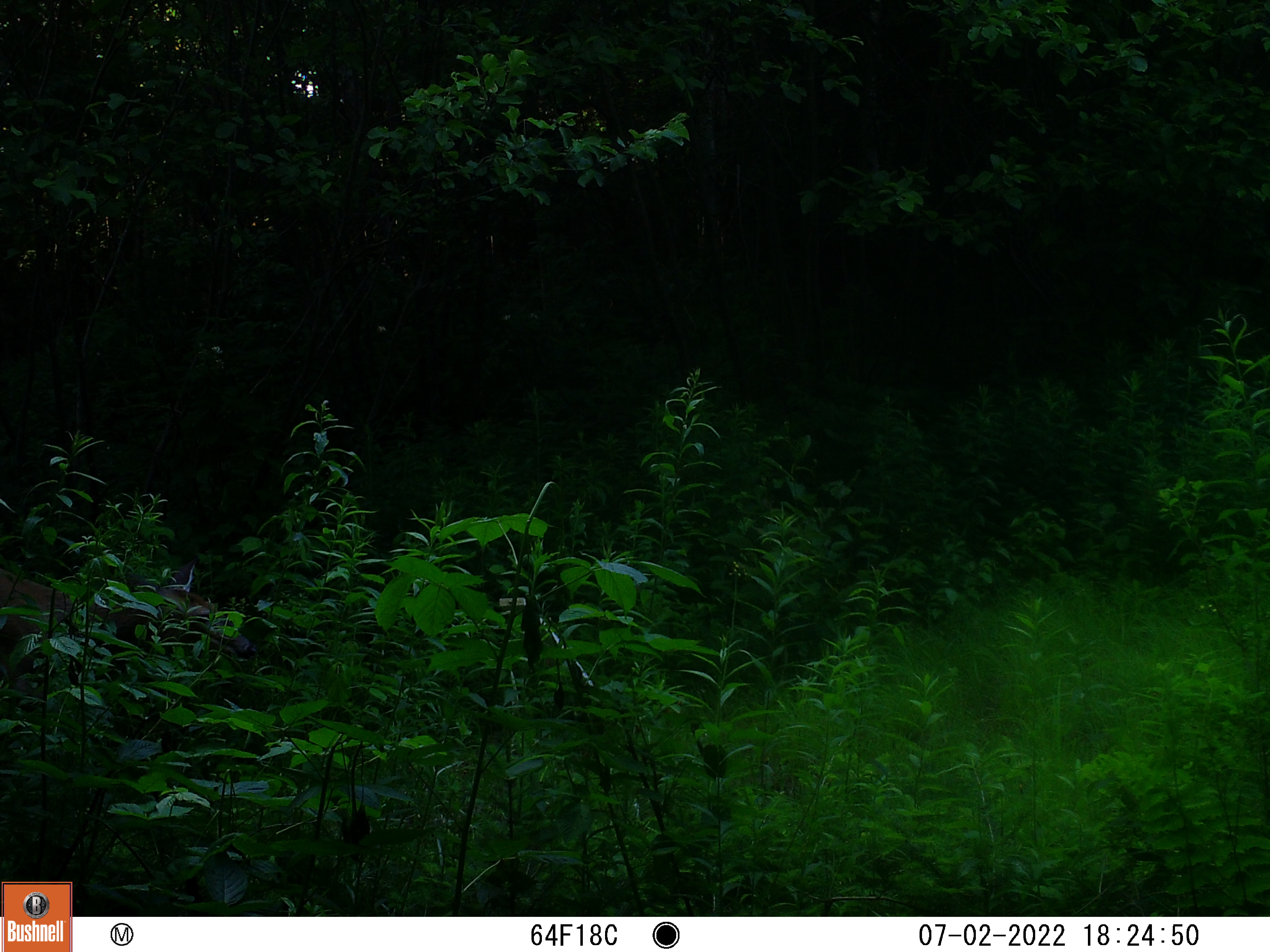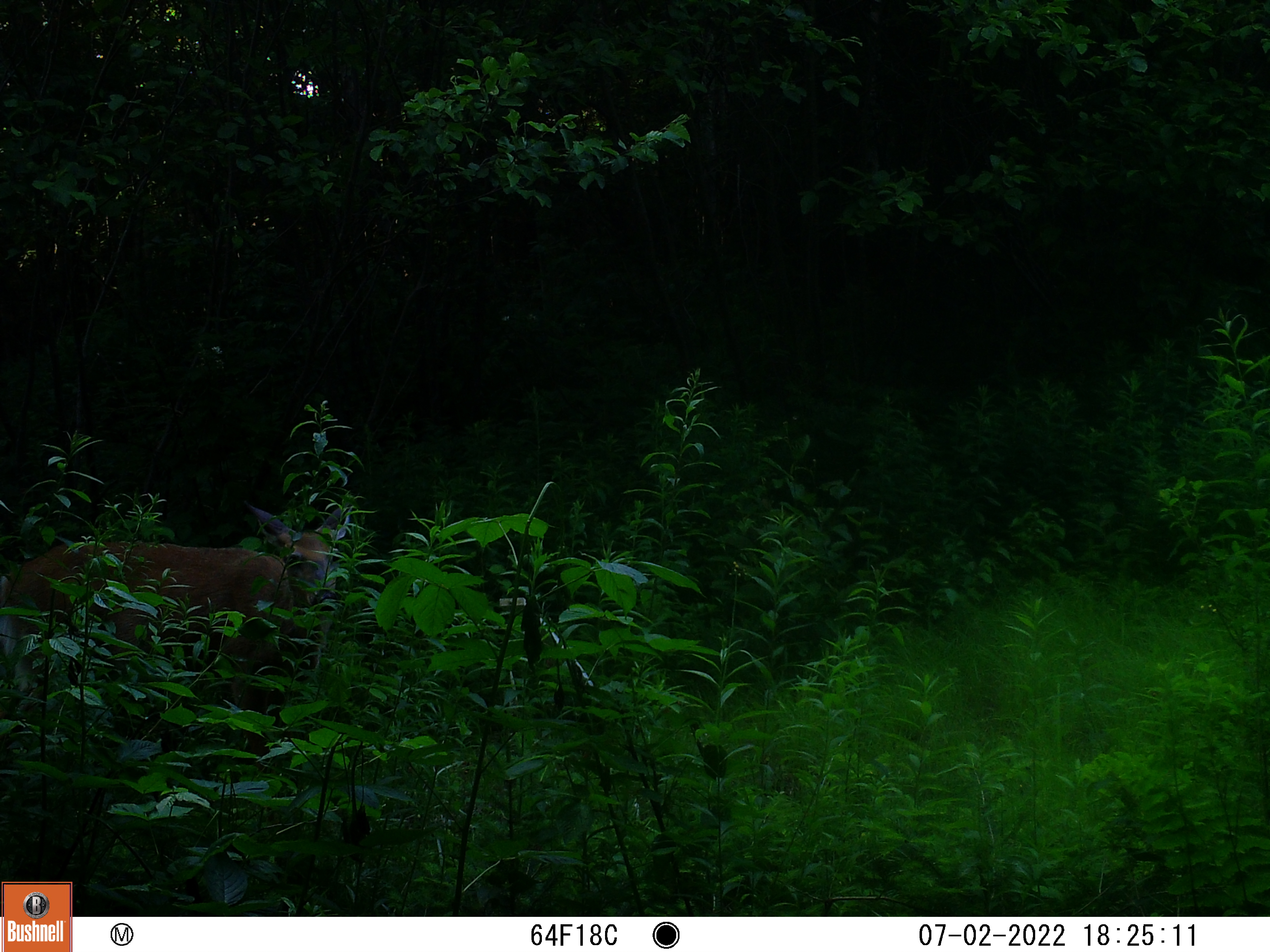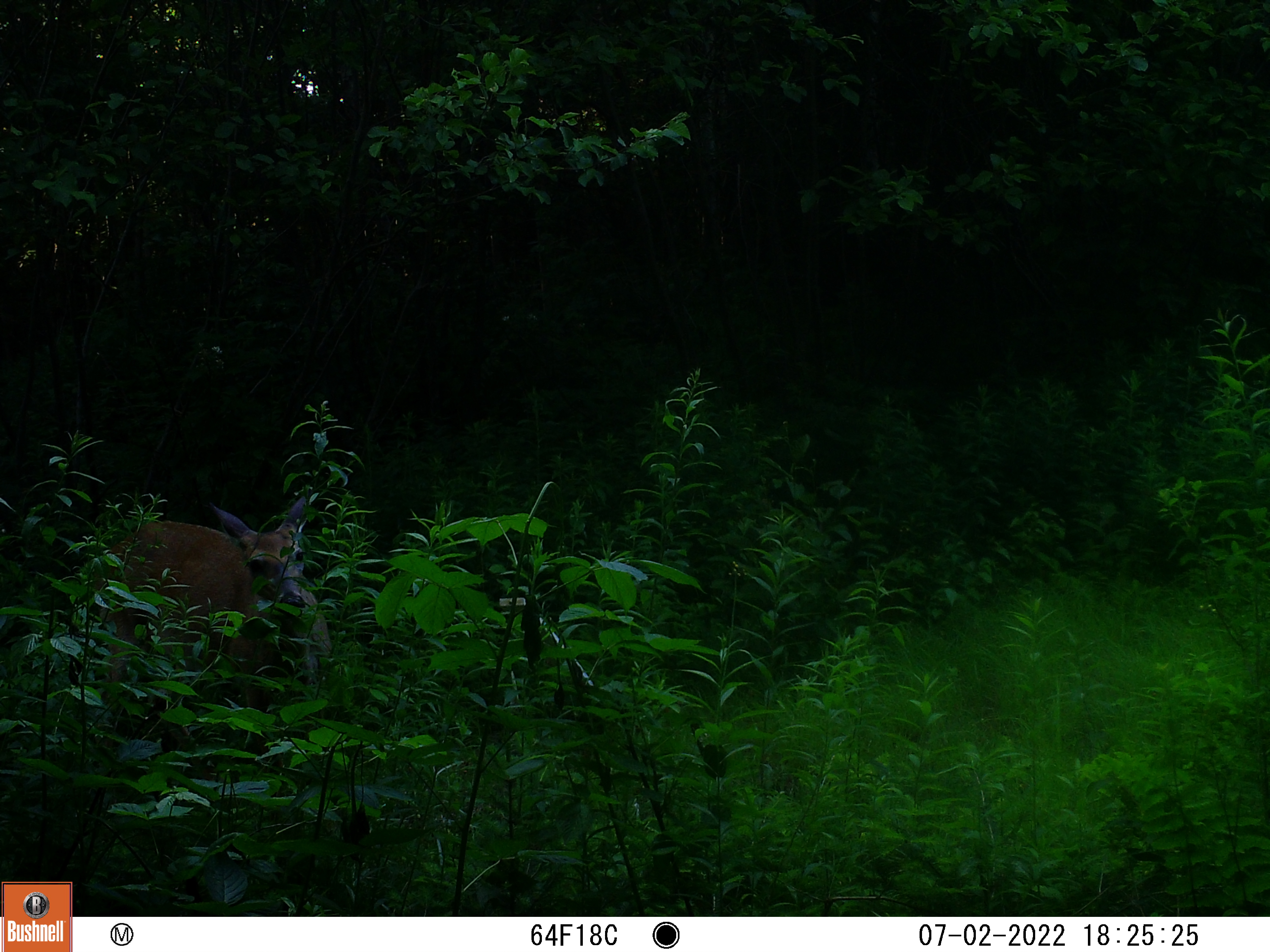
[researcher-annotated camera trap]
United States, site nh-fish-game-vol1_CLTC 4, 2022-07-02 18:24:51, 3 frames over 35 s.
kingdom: Animalia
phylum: Chordata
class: Mammalia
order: Artiodactyla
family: Cervidae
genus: Odocoileus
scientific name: Odocoileus virginianus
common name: white-tailed deer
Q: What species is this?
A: White-tailed deer (Odocoileus virginianus).